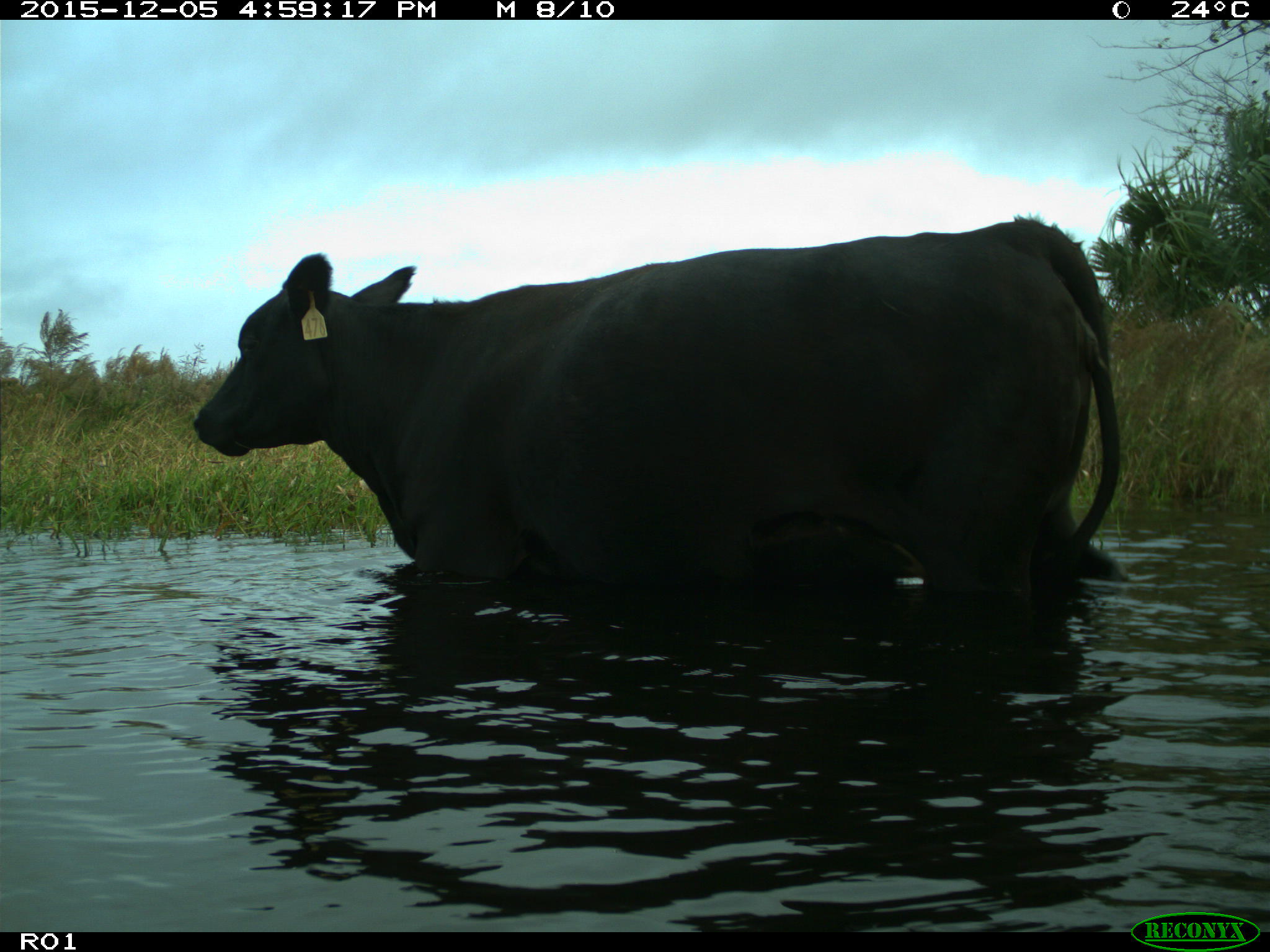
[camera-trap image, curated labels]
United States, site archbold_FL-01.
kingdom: Animalia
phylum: Chordata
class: Mammalia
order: Artiodactyla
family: Bovidae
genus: Bos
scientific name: Bos taurus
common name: domestic cow